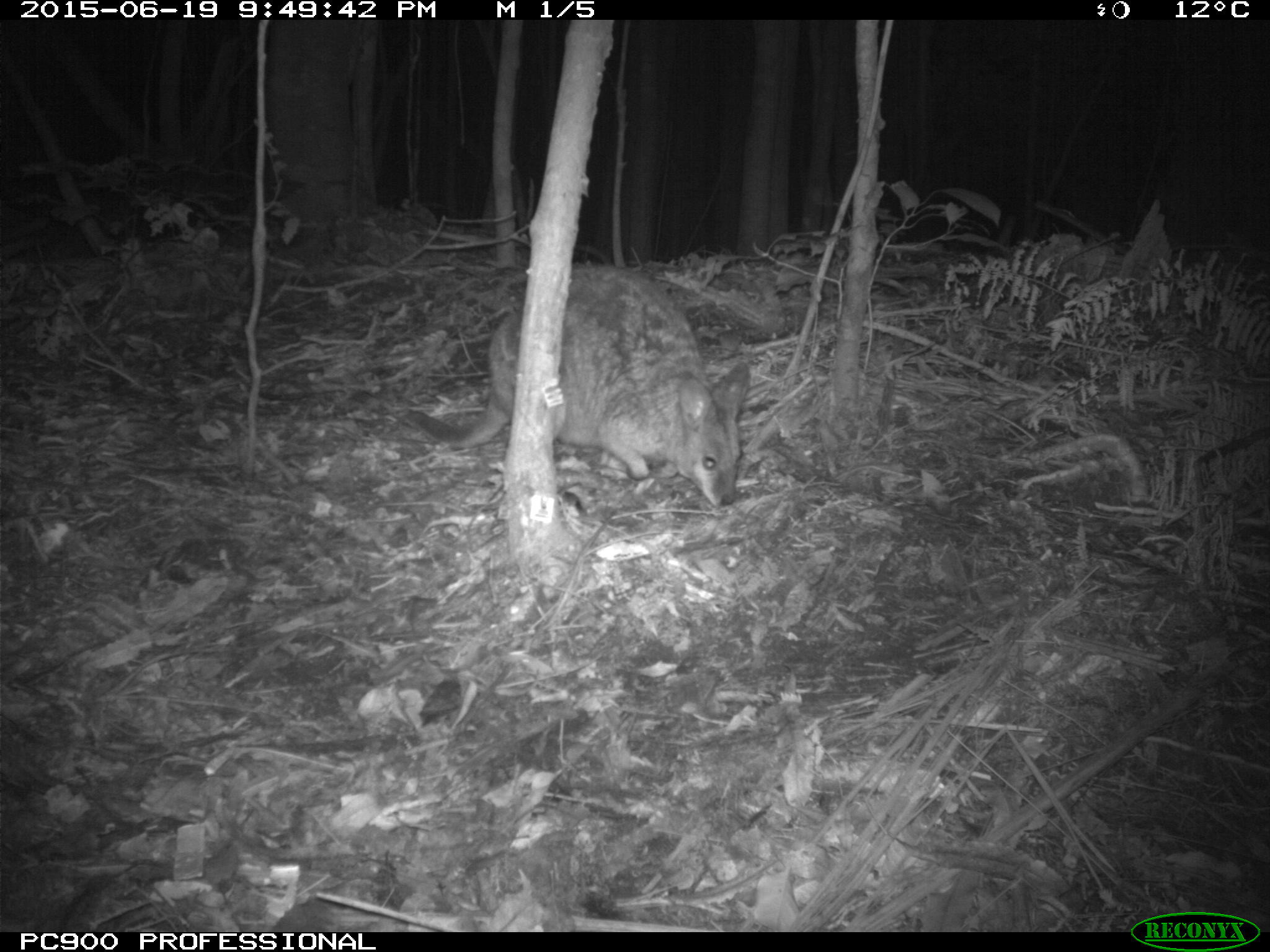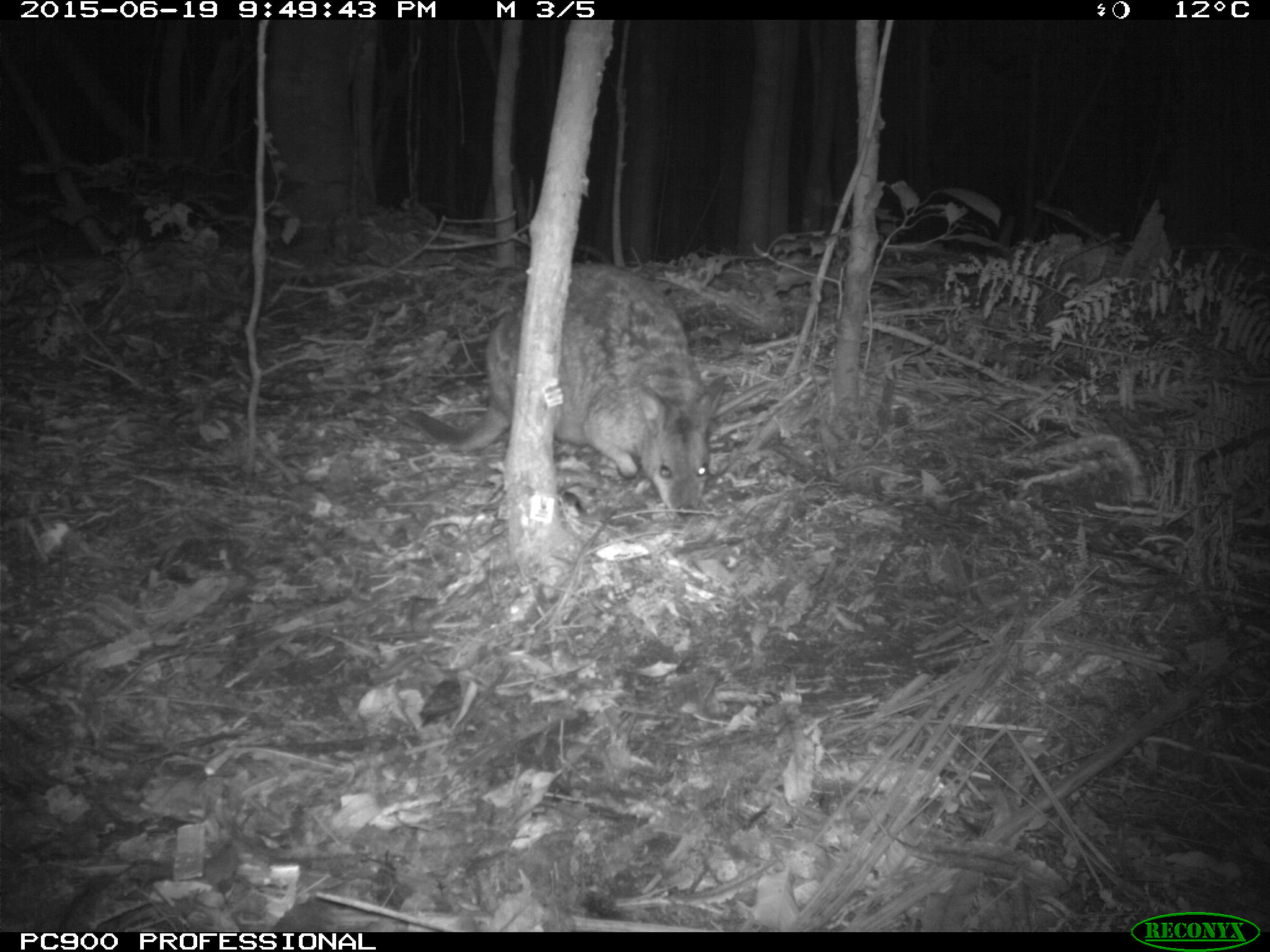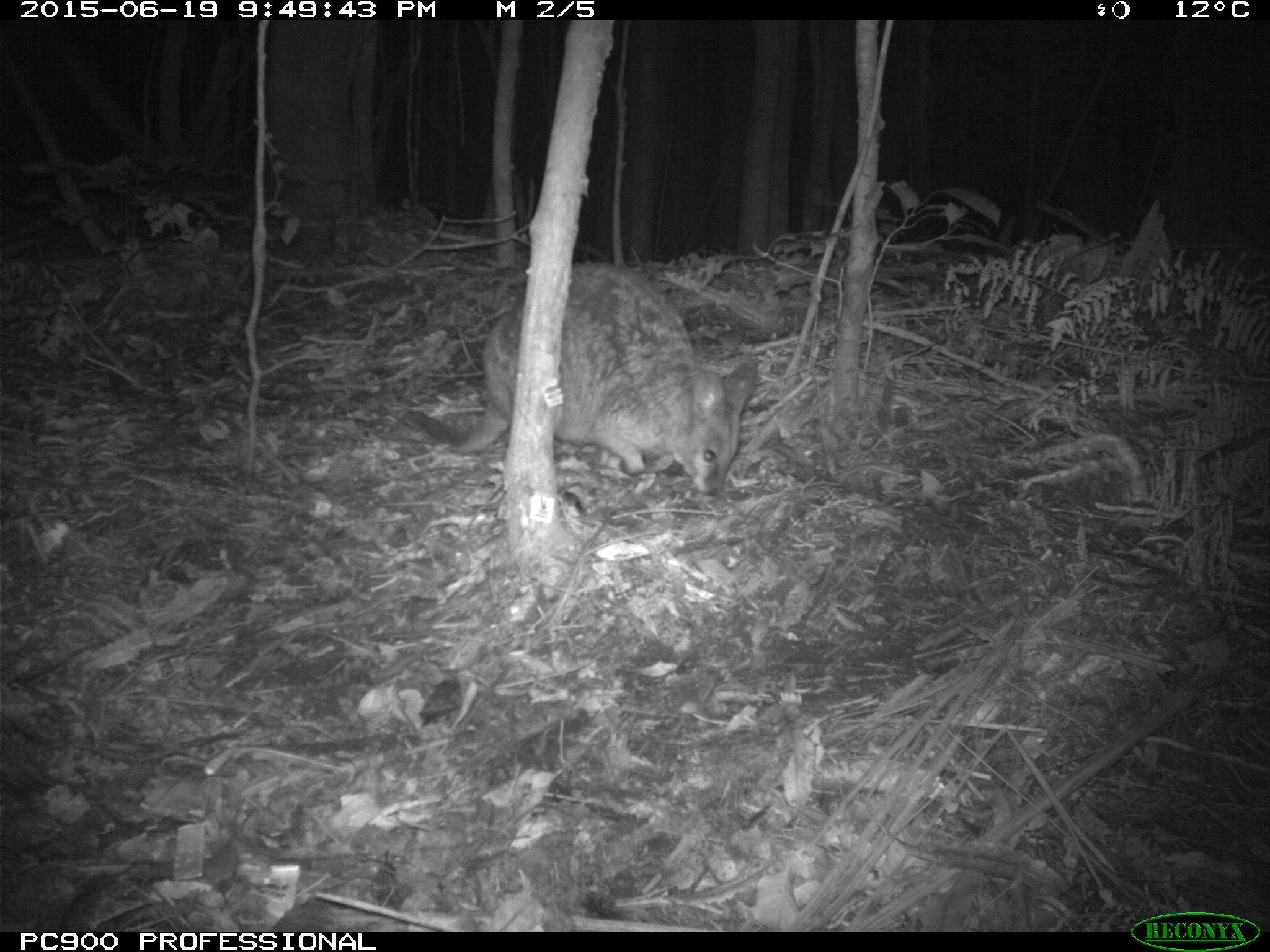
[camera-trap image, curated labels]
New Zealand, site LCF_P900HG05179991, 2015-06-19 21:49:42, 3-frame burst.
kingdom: Animalia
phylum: Chordata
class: Mammalia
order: Diprotodontia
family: Macropodidae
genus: Notamacropus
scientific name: Notamacropus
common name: wallaby